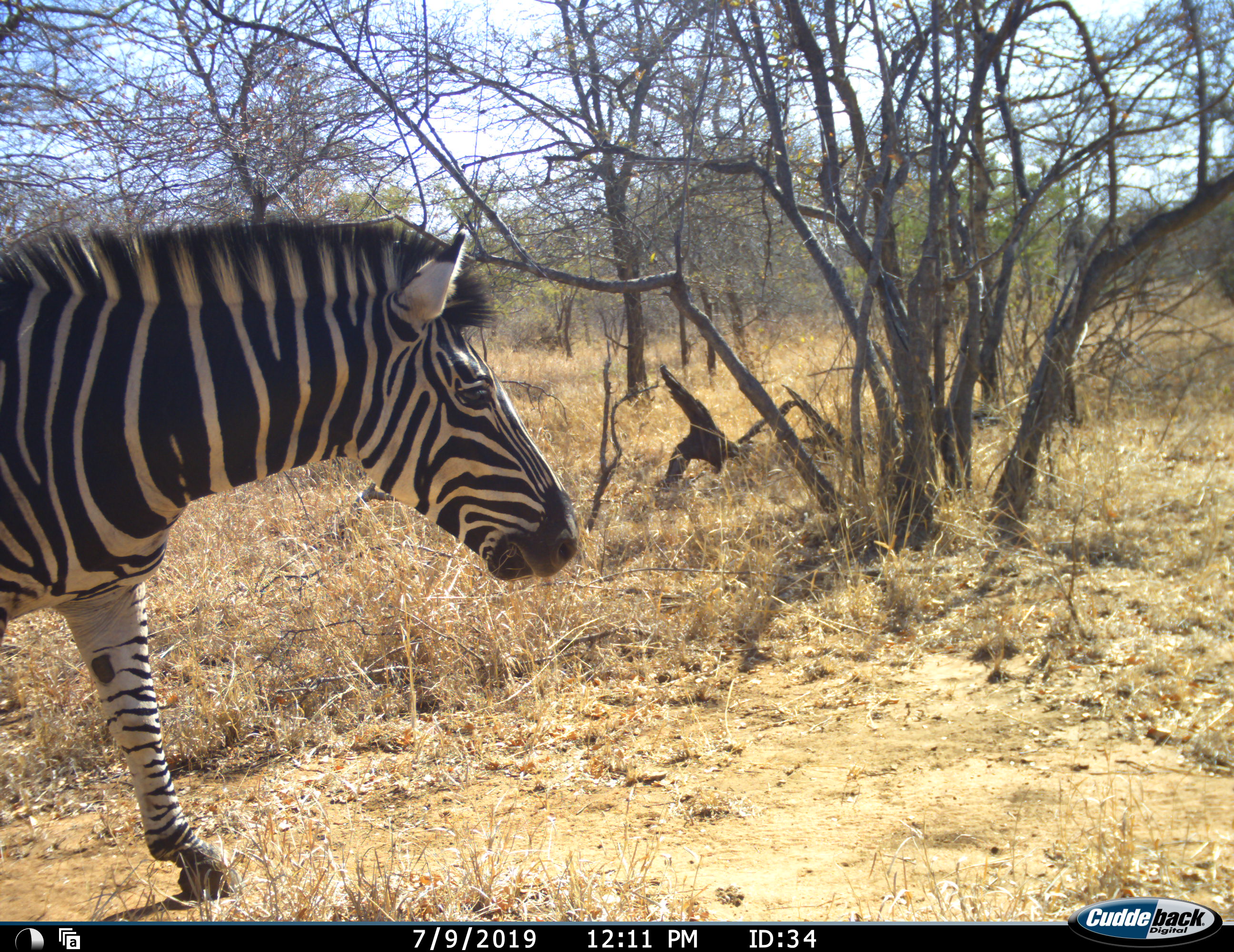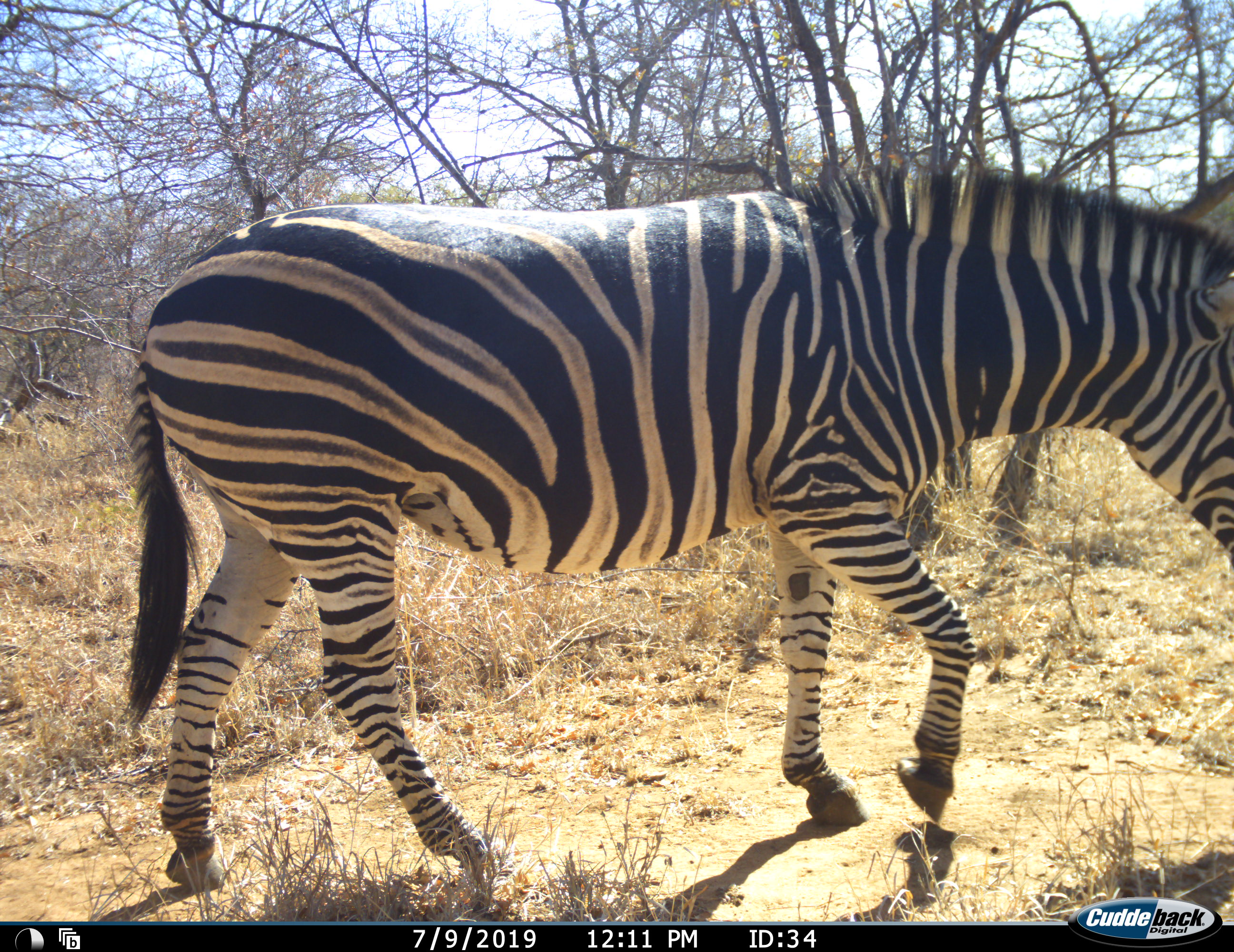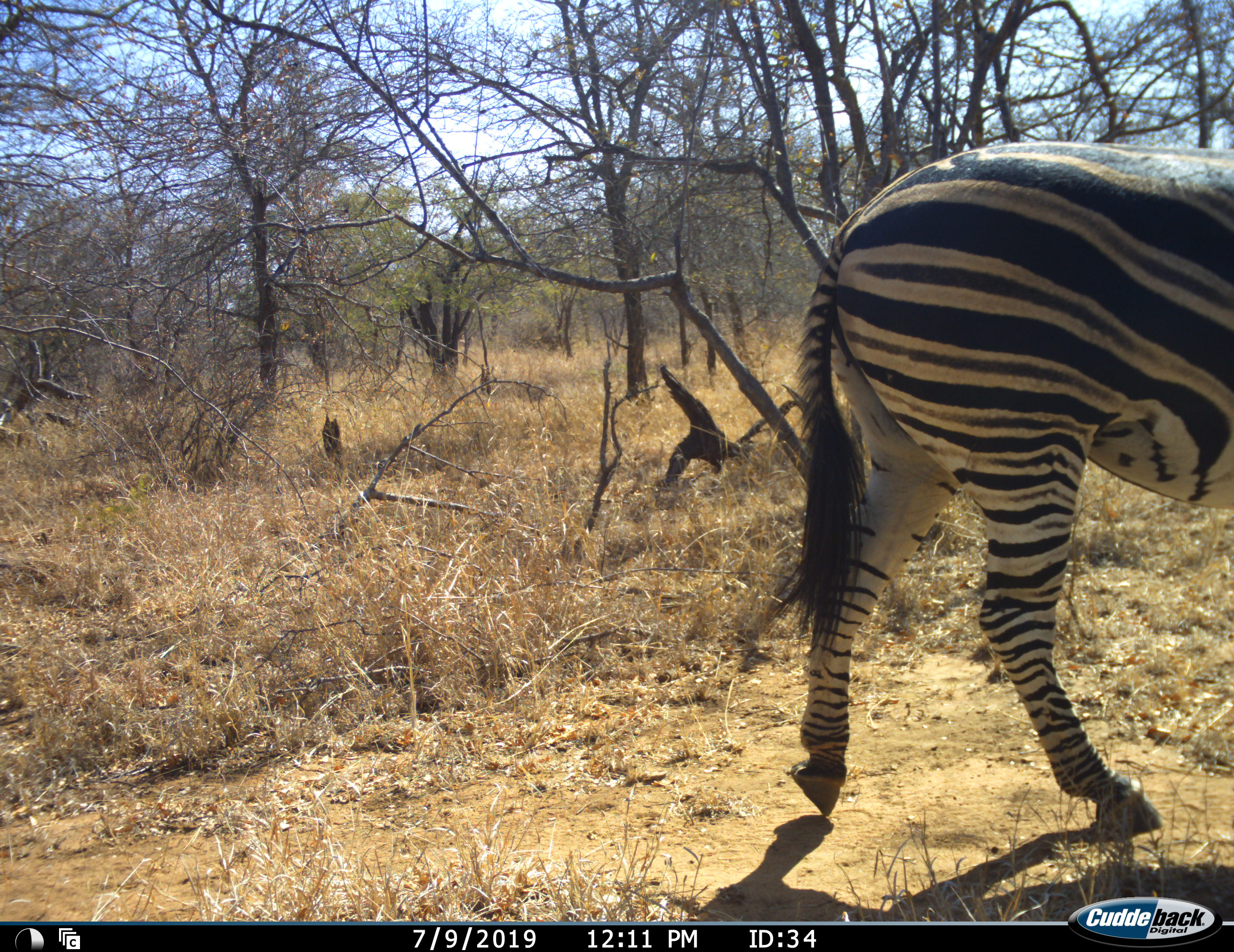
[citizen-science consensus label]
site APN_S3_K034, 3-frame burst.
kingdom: Animalia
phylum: Chordata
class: Mammalia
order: Perissodactyla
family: Equidae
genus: Equus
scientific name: Equus quagga burchellii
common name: burchell's zebra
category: zebraburchells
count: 1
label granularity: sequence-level